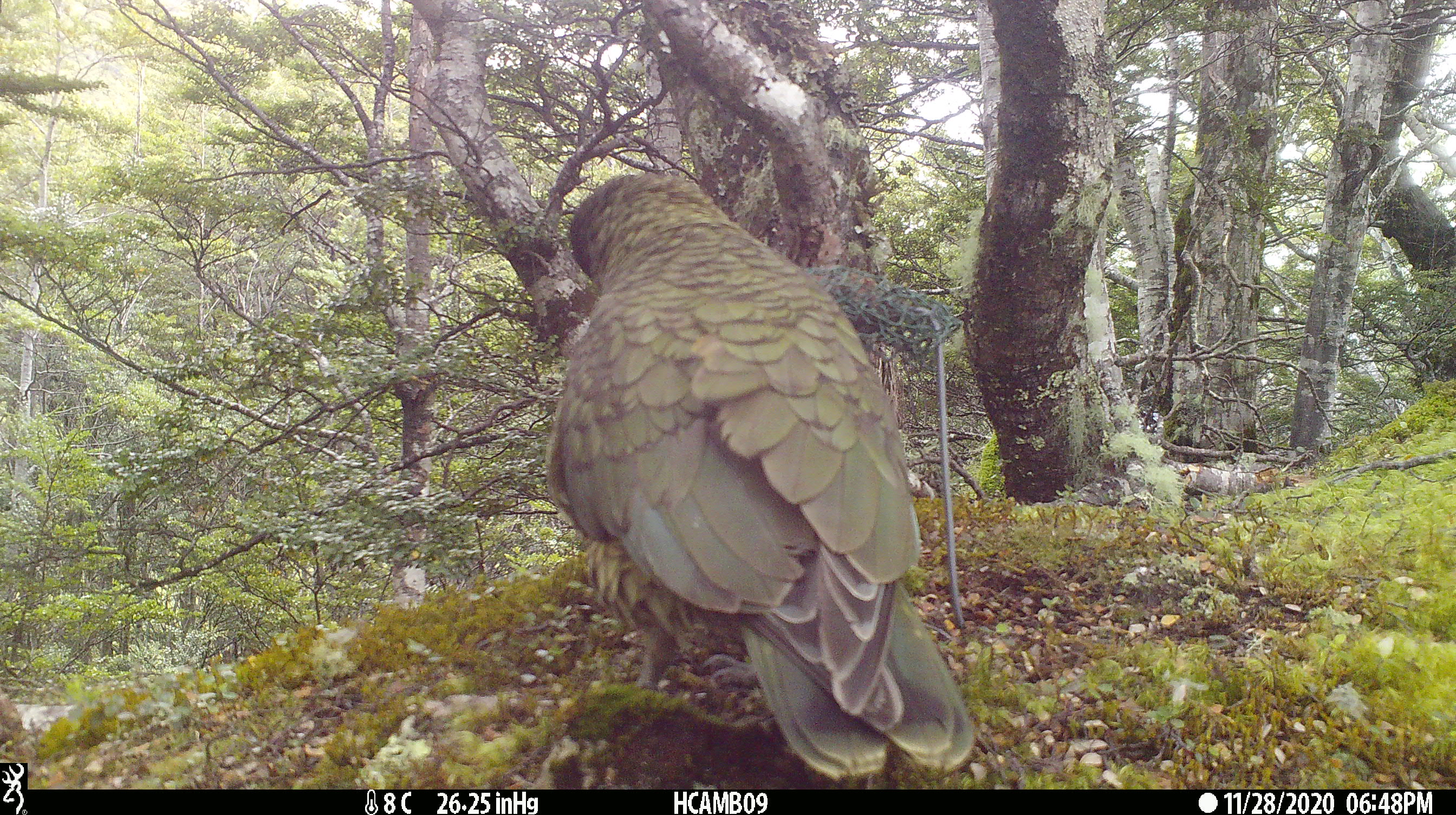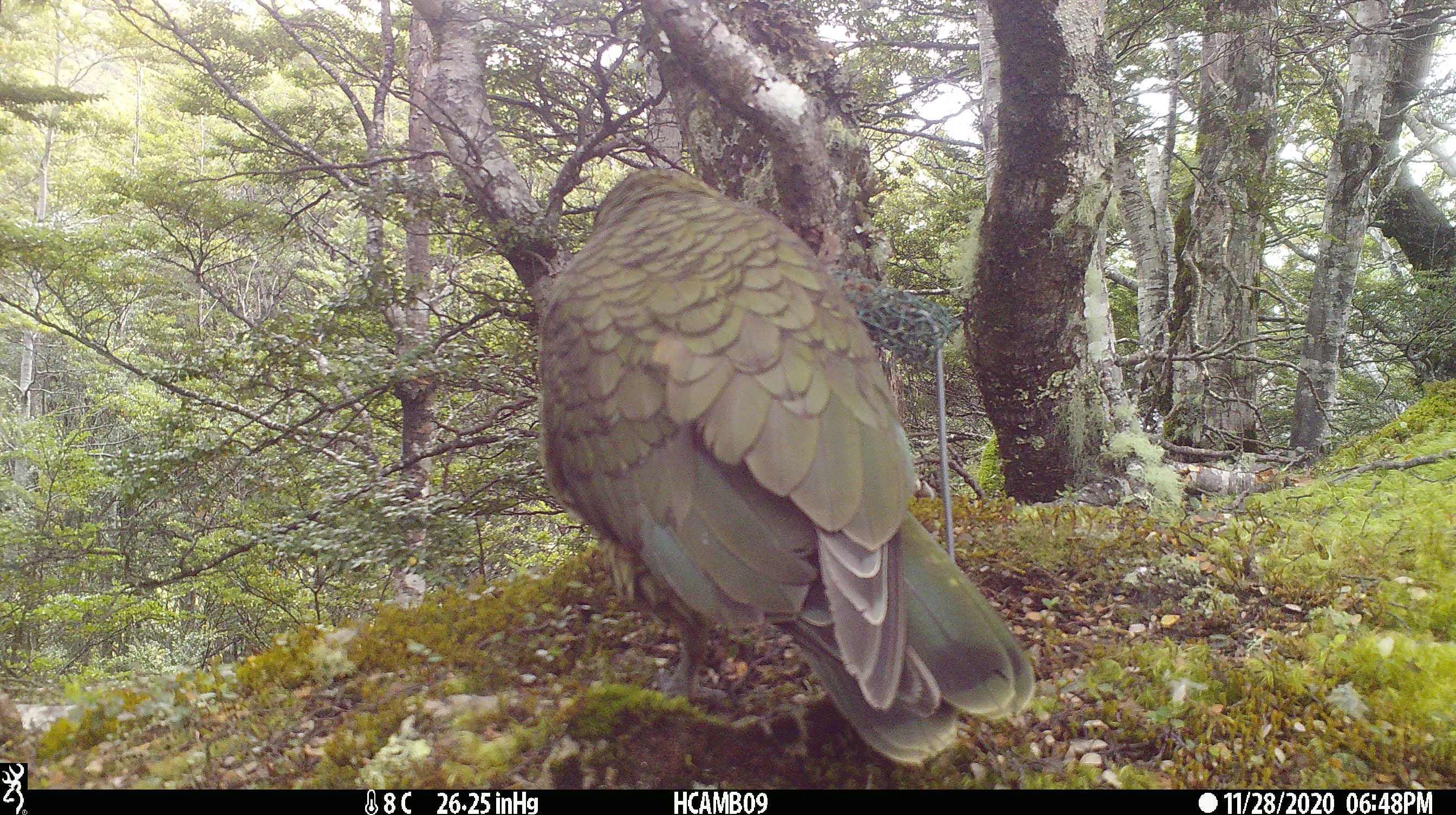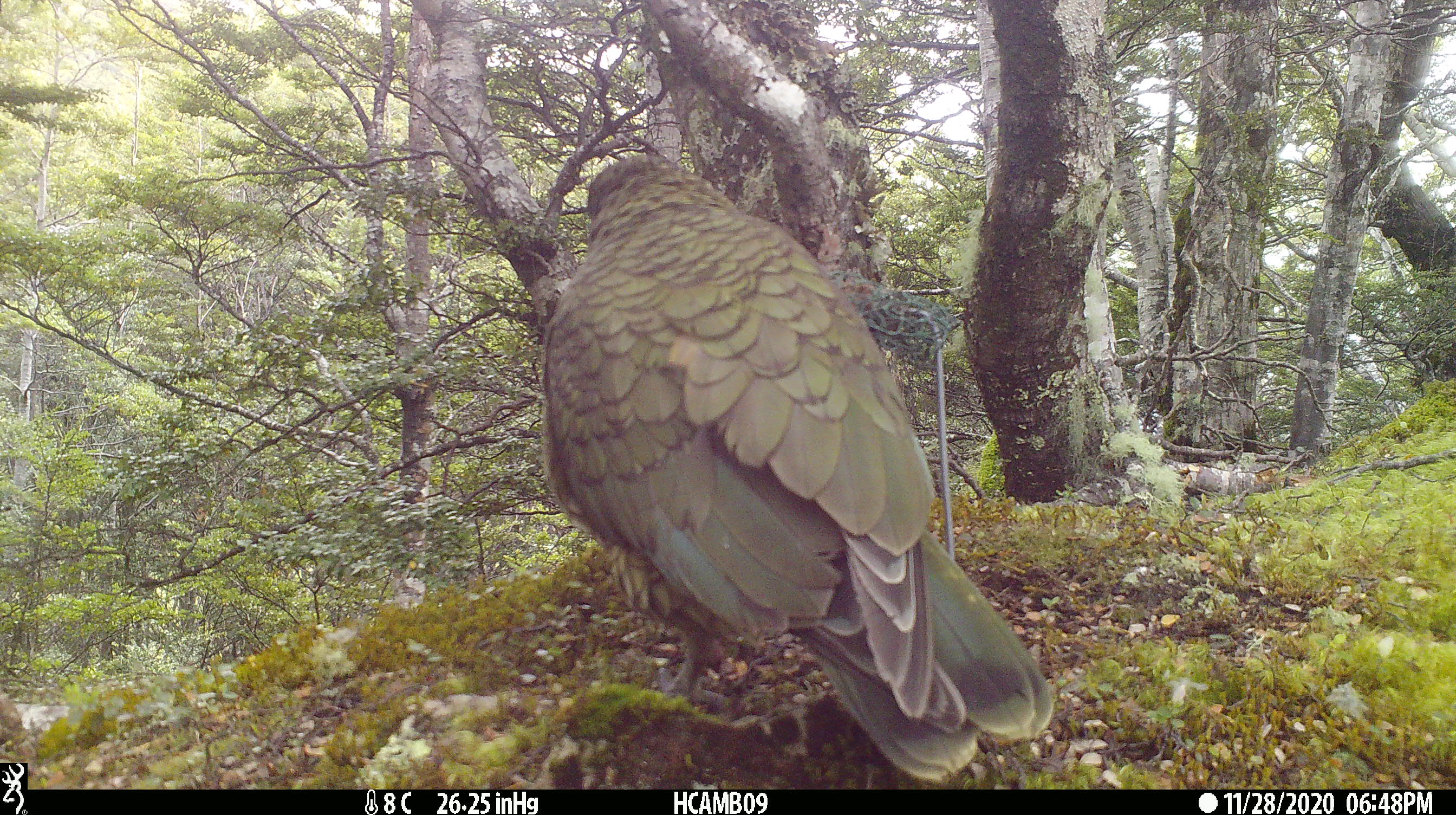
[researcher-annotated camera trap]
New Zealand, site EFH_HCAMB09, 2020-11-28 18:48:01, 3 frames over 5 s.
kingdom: Animalia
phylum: Chordata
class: Aves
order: Psittaciformes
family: Strigopidae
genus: Nestor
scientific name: Nestor notabilis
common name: kea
Kea (Nestor notabilis).